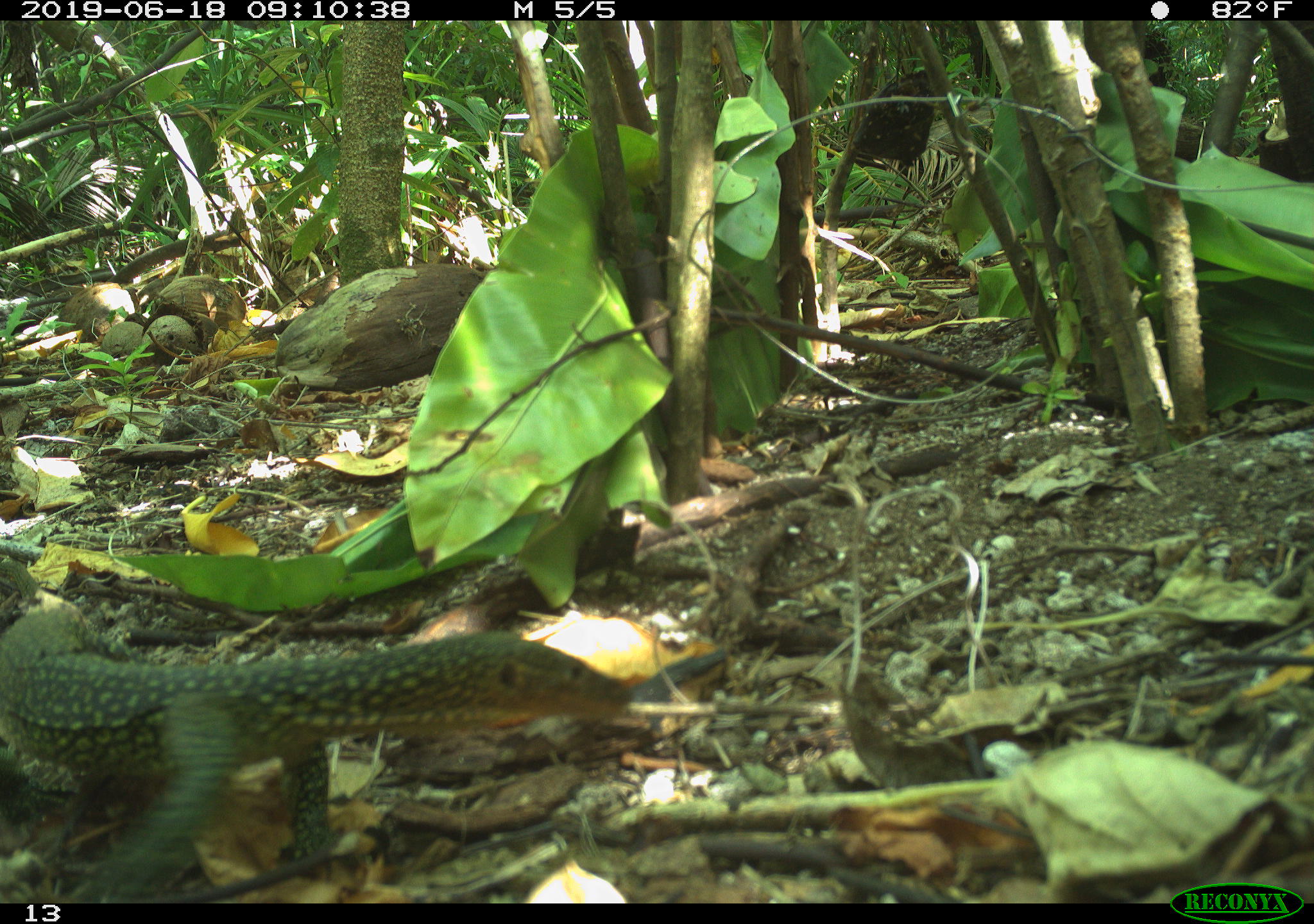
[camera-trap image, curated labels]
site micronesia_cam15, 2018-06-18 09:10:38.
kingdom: Animalia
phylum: Chordata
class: Reptilia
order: Squamata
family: Varanidae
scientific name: Varanidae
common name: monitor lizard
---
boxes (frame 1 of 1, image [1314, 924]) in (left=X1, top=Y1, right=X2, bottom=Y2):
monitor lizard: (left=1, top=612, right=661, bottom=877)